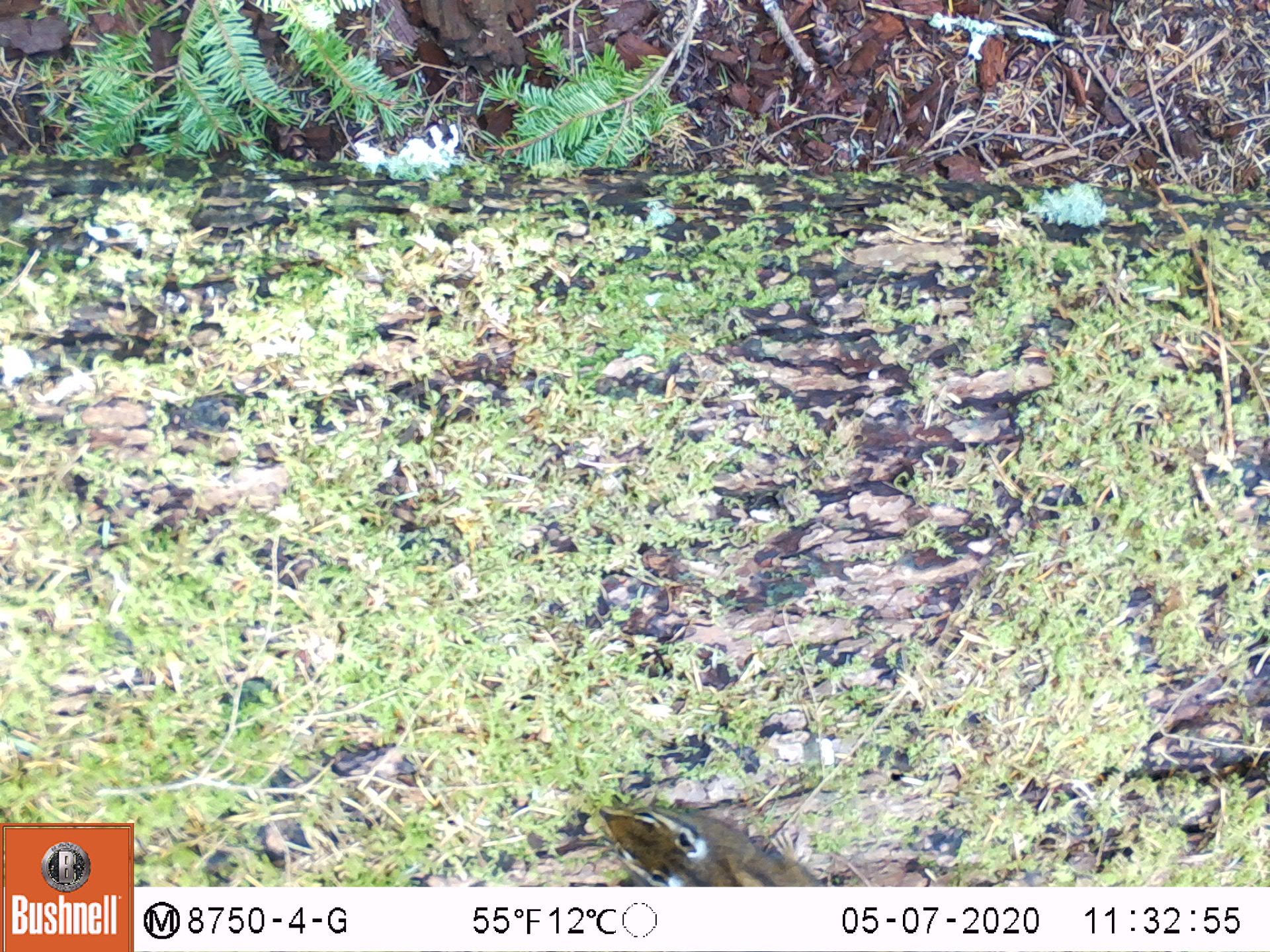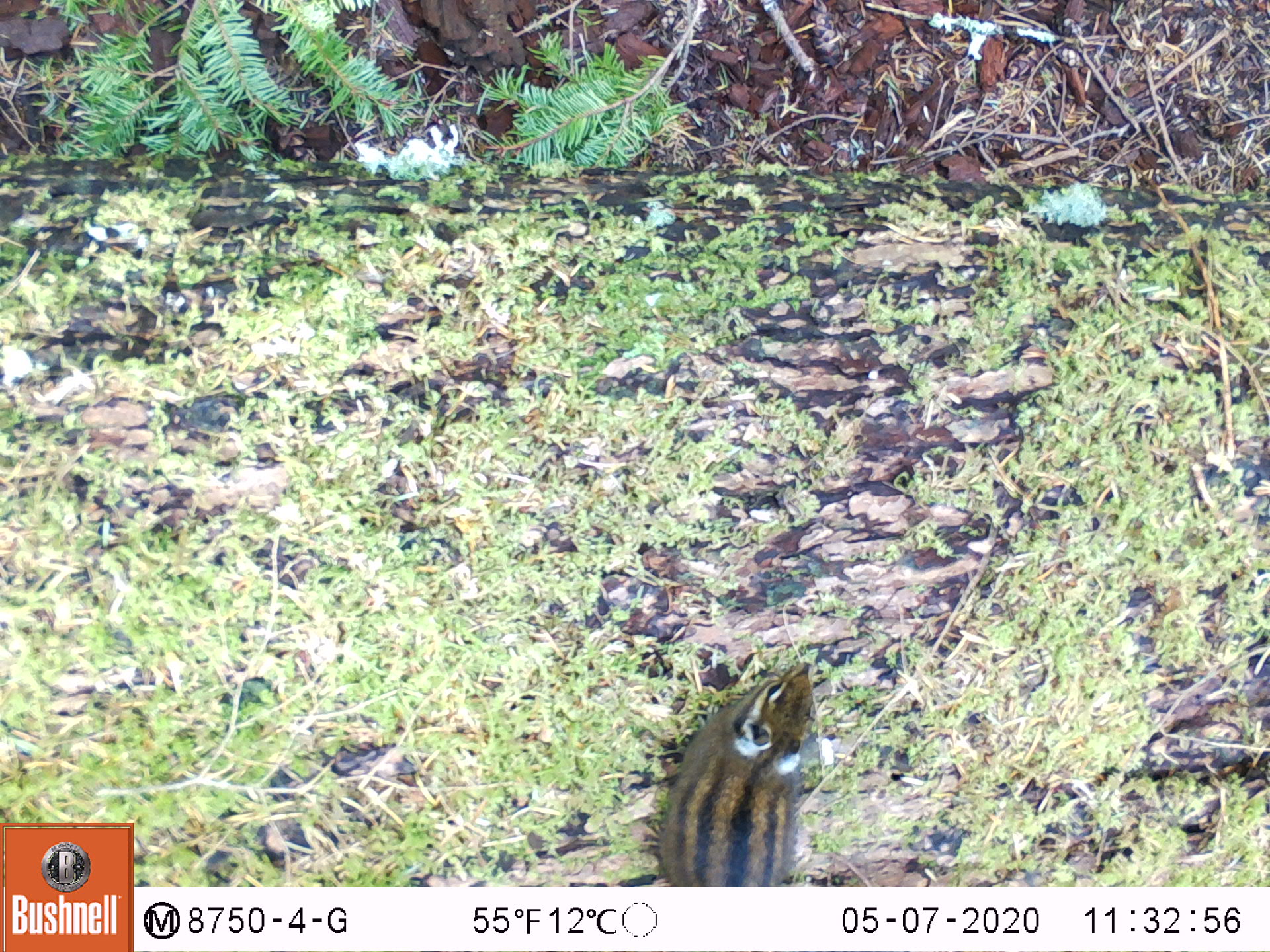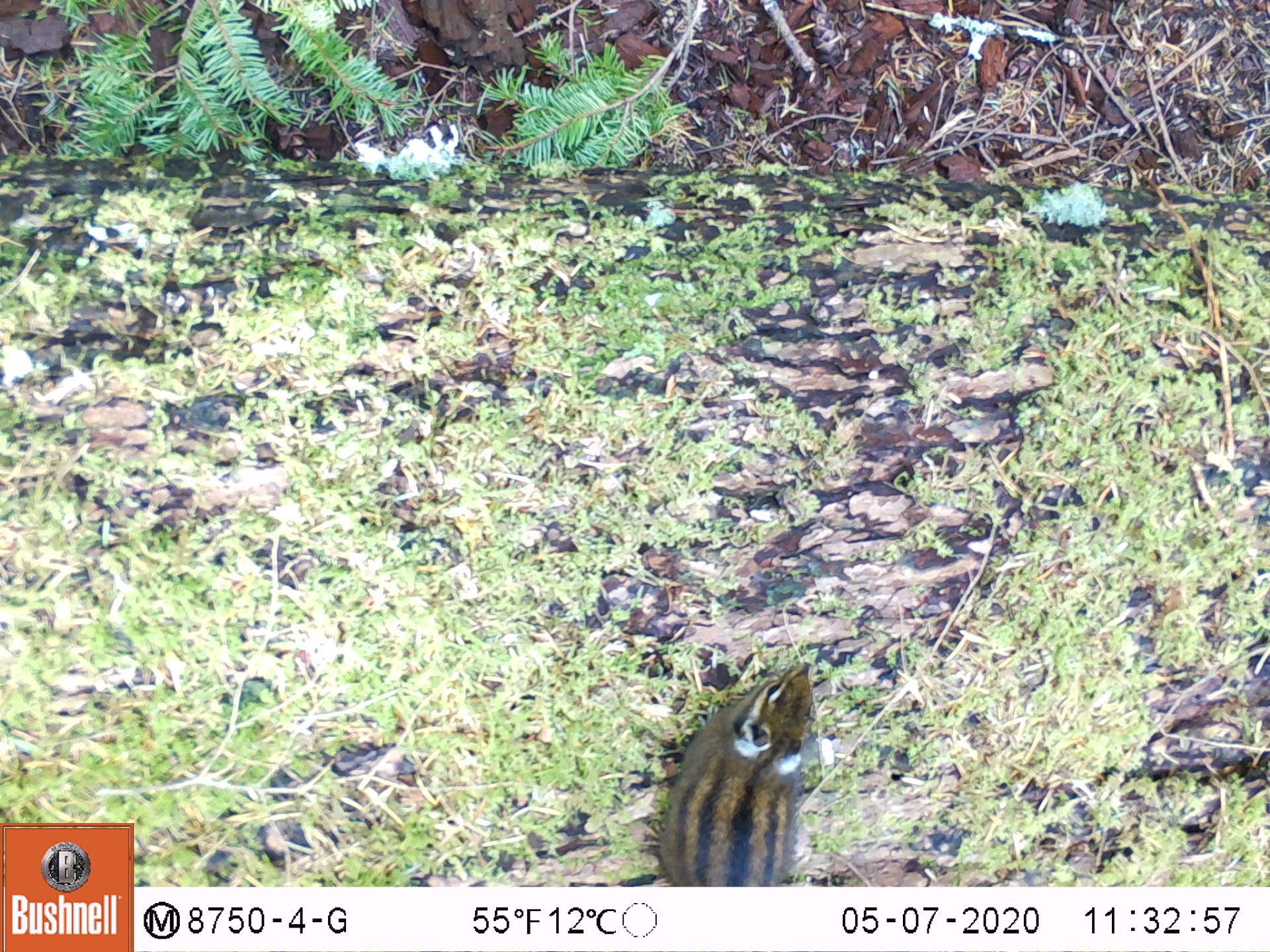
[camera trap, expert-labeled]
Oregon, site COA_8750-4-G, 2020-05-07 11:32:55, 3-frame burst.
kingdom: Animalia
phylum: Chordata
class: Mammalia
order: Rodentia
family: Sciuridae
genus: Neotamias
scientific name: Neotamias townsendii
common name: townsend's chipmunk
Townsend's chipmunk (Neotamias townsendii).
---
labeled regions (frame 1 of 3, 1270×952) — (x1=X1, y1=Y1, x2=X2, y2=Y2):
townsend's chipmunk: (x1=592, y1=797, x2=824, y2=884)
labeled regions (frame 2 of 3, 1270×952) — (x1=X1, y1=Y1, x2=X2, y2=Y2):
townsend's chipmunk: (x1=644, y1=653, x2=832, y2=878)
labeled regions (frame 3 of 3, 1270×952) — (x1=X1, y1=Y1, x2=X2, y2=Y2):
townsend's chipmunk: (x1=653, y1=655, x2=836, y2=875)